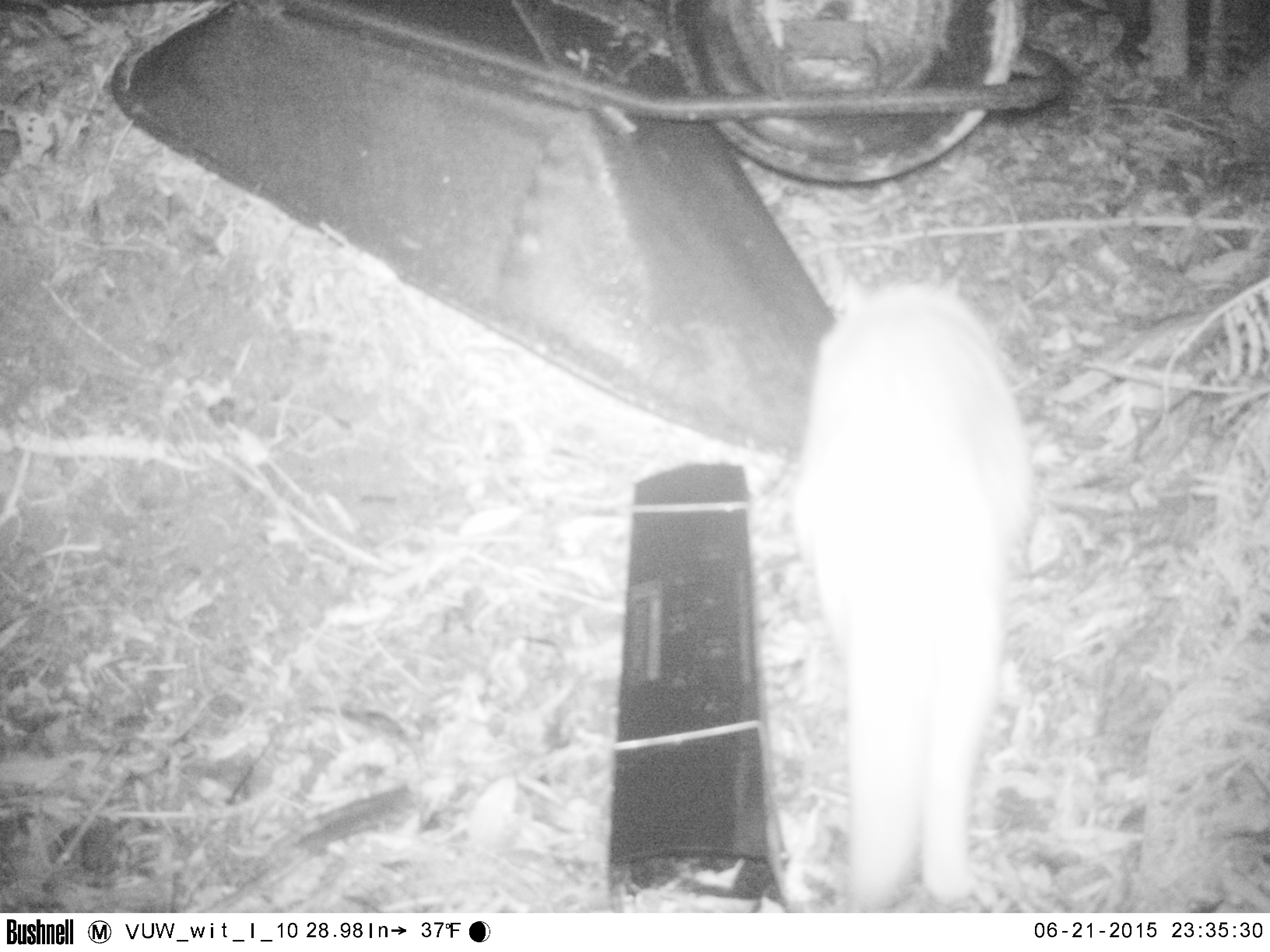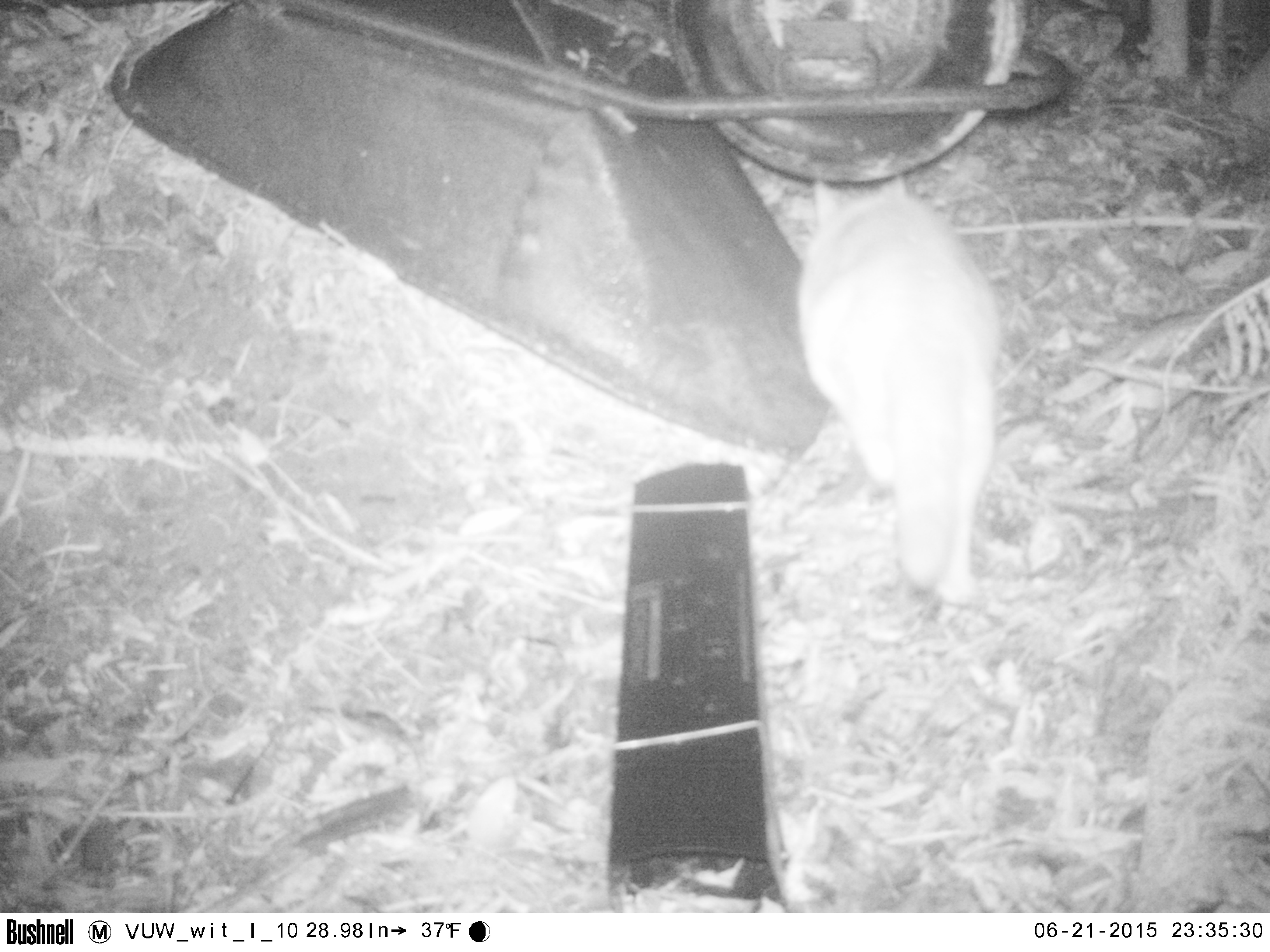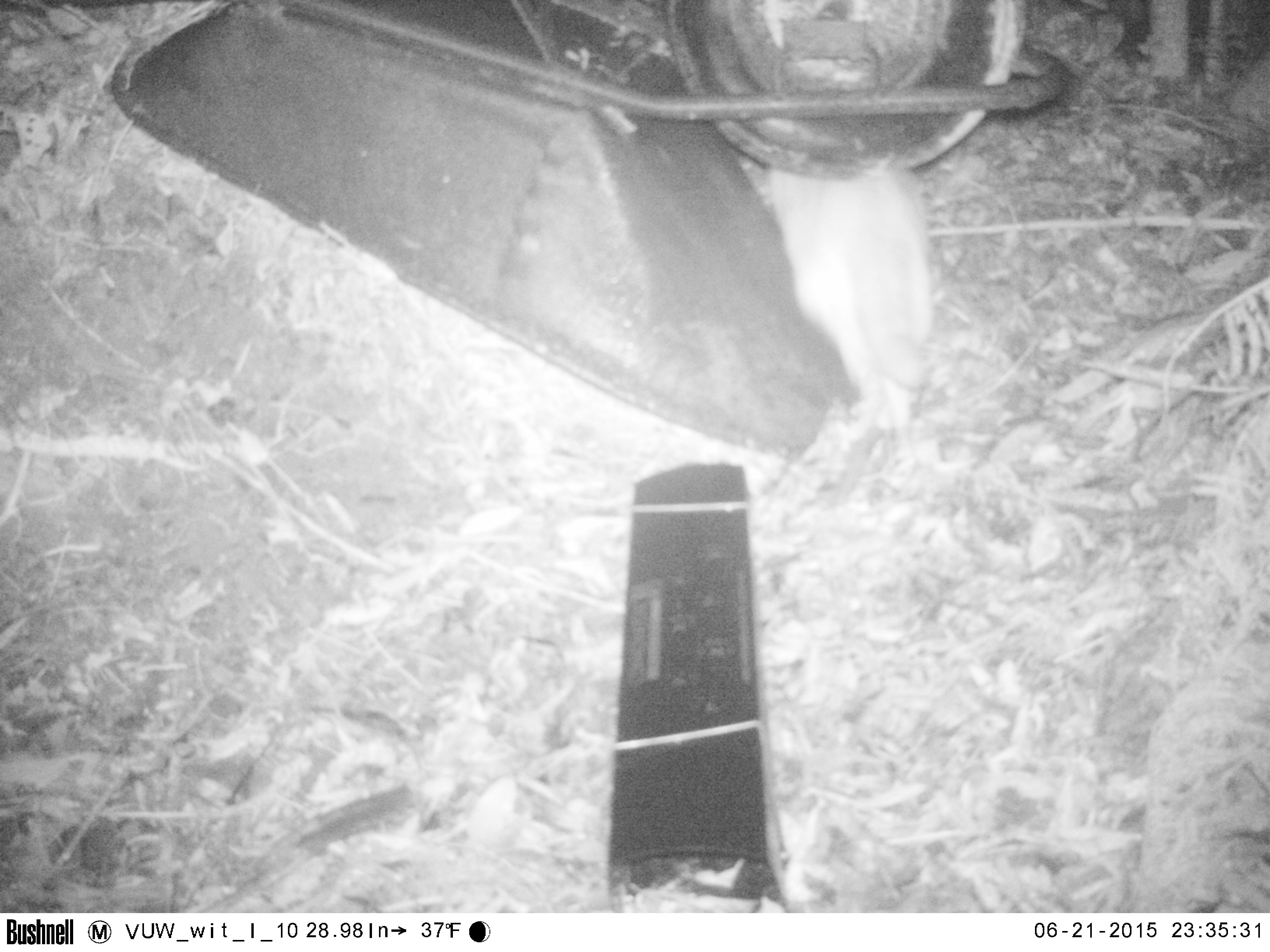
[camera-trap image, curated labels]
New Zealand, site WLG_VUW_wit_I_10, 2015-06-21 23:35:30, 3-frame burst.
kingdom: Animalia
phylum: Chordata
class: Mammalia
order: Carnivora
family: Felidae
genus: Felis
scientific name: Felis catus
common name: domestic cat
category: cat